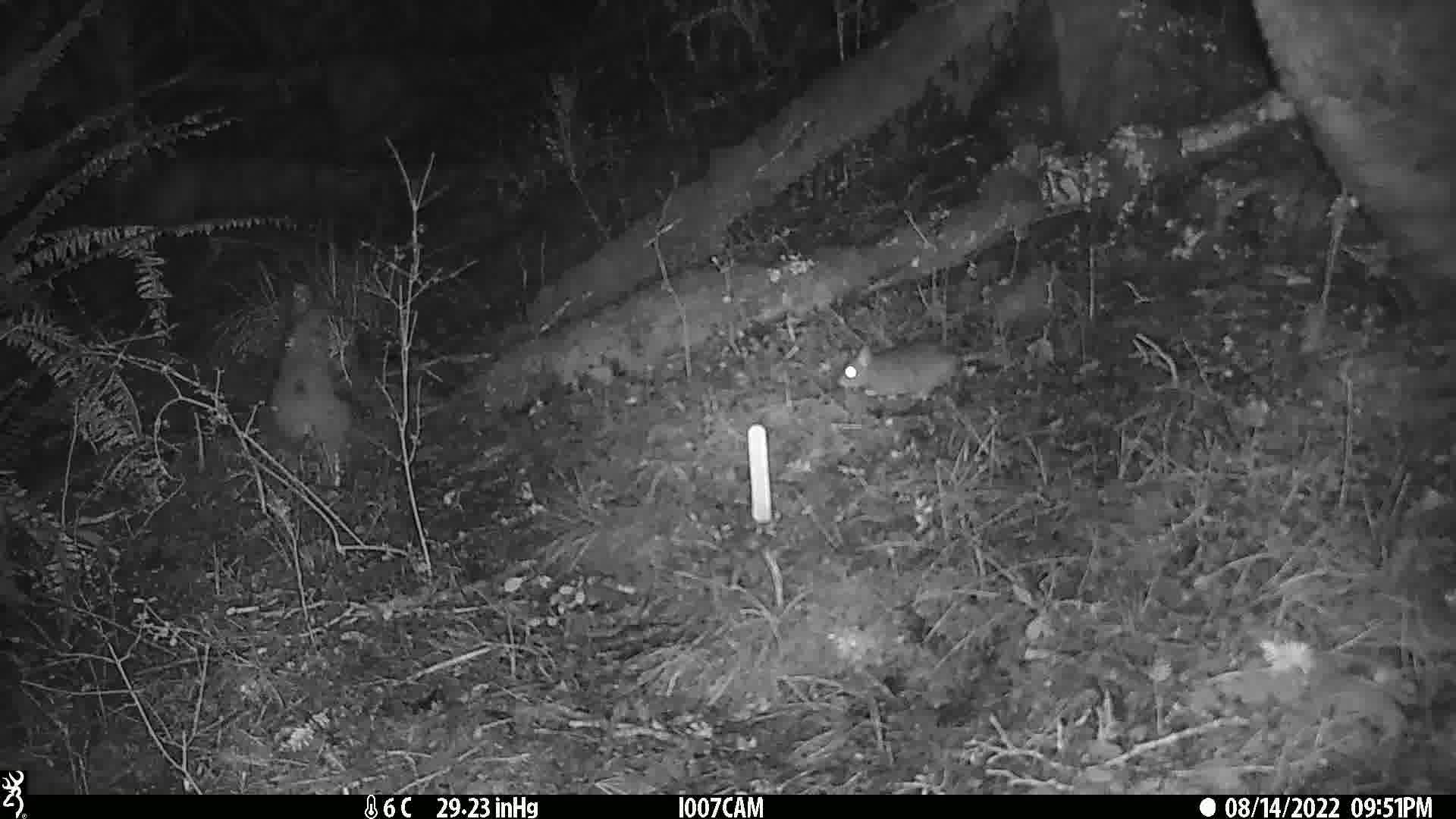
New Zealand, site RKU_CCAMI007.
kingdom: Animalia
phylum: Chordata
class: Mammalia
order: Rodentia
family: Muridae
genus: Rattus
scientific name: Rattus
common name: rat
Rat (Rattus).